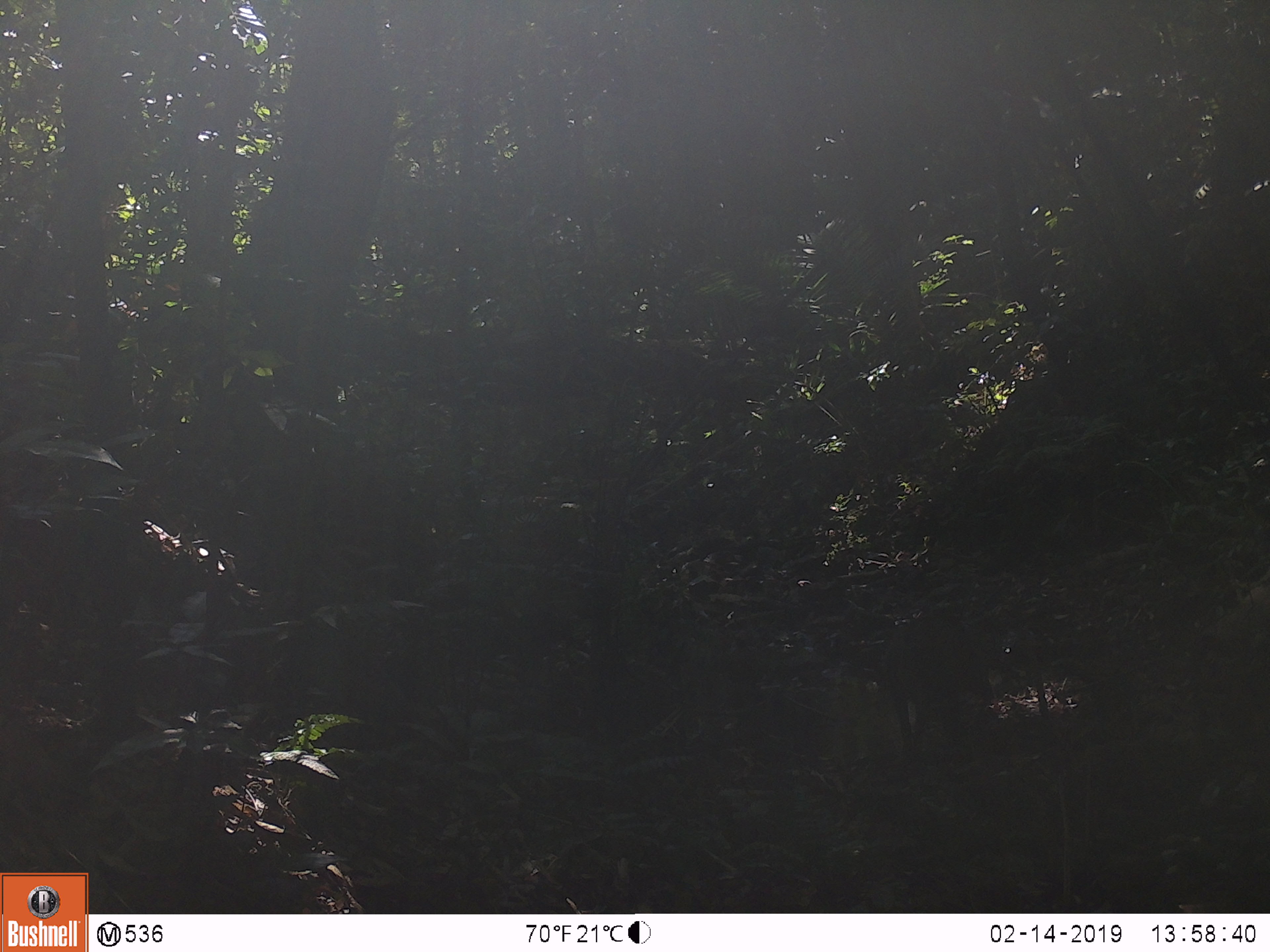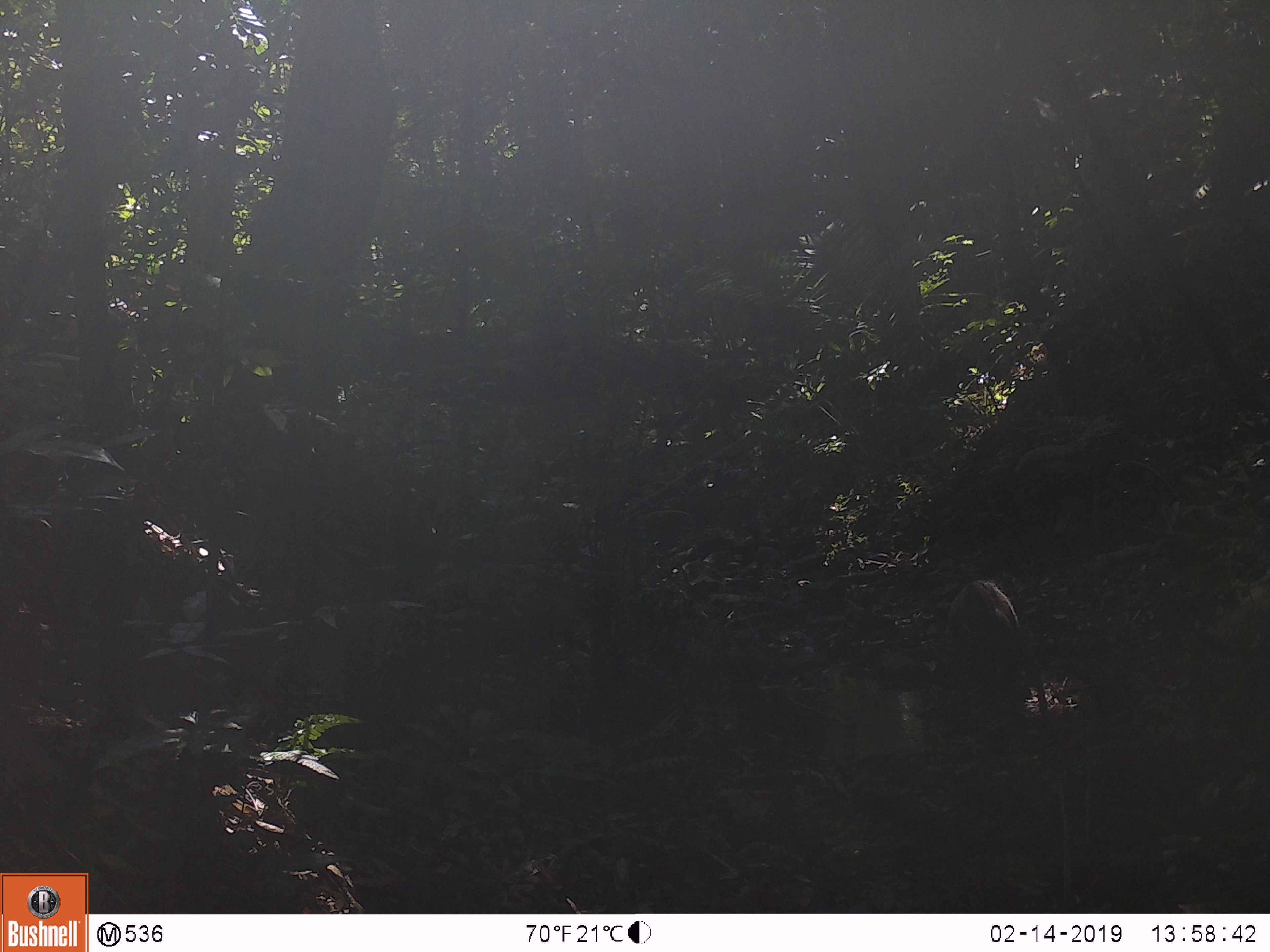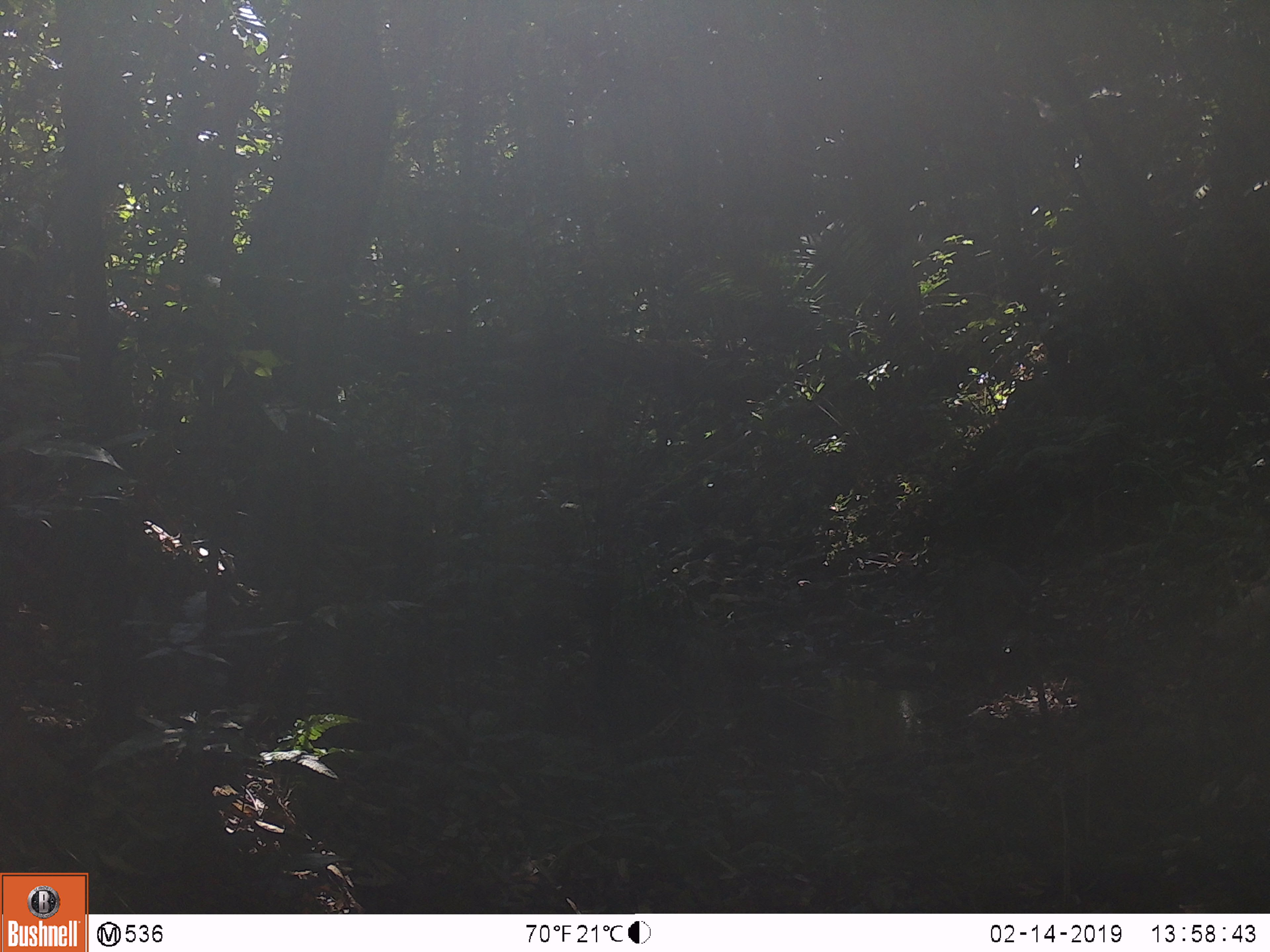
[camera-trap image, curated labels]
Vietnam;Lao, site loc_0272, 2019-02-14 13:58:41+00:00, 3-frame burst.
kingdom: Animalia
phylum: Chordata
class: Mammalia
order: Artiodactyla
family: Suidae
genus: Sus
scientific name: Sus scrofa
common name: eurasian wild pig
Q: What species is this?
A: Eurasian wild pig (Sus scrofa).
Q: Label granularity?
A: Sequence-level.